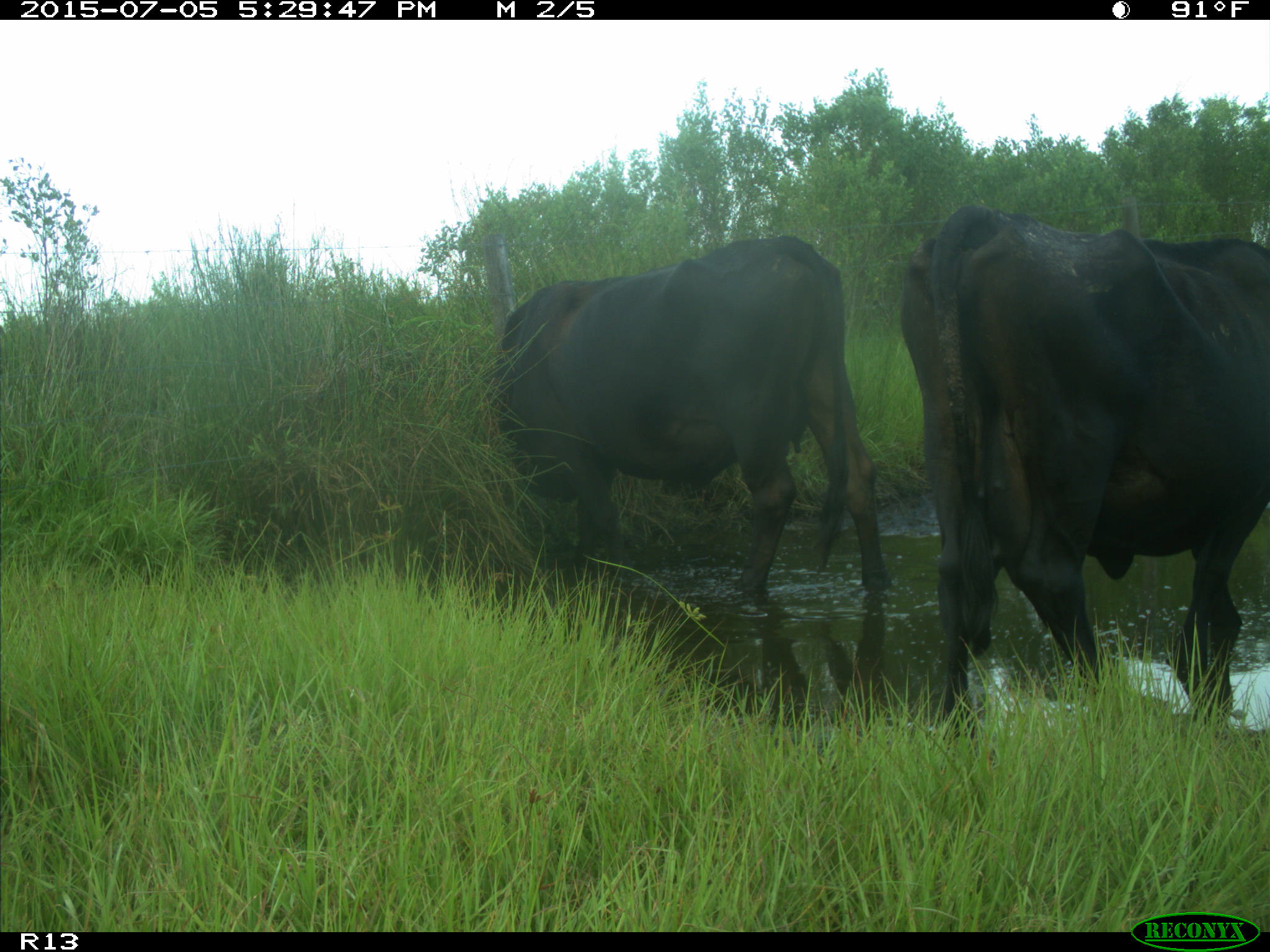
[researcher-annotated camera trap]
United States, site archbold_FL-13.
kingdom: Animalia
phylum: Chordata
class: Mammalia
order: Artiodactyla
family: Bovidae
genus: Bos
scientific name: Bos taurus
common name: domestic cow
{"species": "Bos taurus (domestic cow)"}